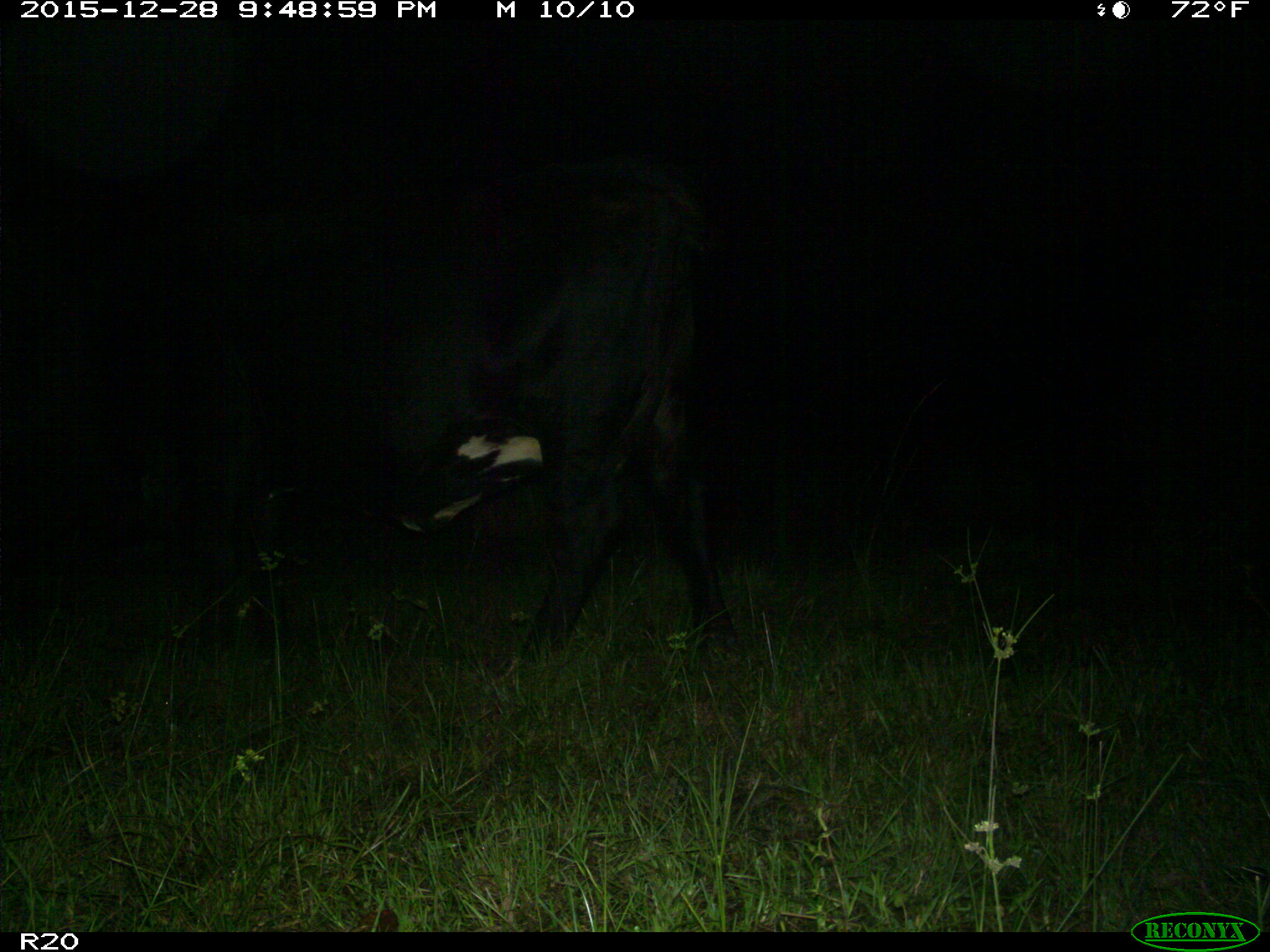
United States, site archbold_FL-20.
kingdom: Animalia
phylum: Chordata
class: Mammalia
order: Artiodactyla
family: Bovidae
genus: Bos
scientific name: Bos taurus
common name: domestic cow